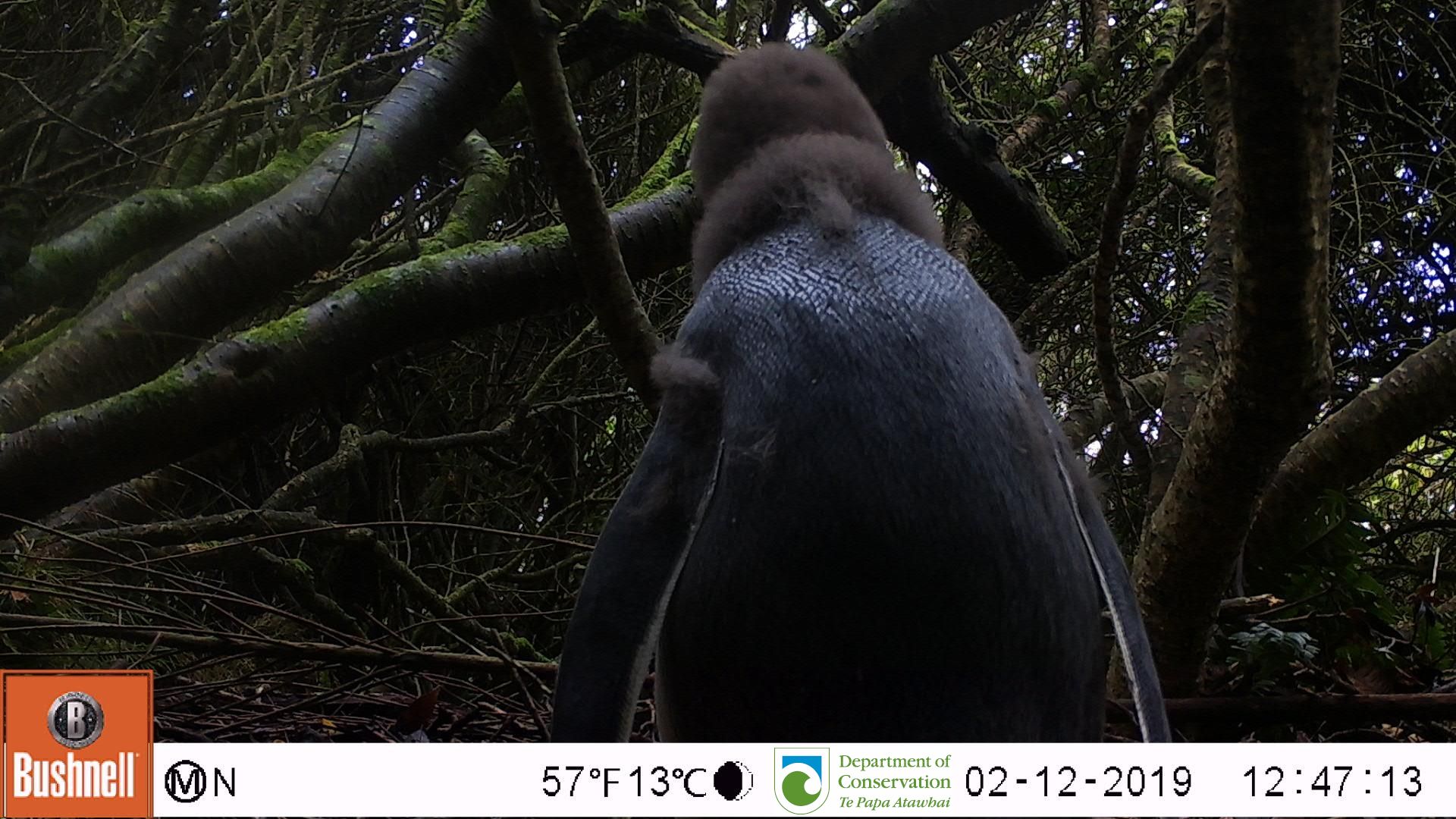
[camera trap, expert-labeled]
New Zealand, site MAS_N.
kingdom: Animalia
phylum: Chordata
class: Aves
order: Sphenisciformes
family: Spheniscidae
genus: Megadyptes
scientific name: Megadyptes antipodes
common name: yellow-eyed penguin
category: yellow eyed penguin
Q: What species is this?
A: Yellow eyed penguin (yellow-eyed penguin) (Megadyptes antipodes).